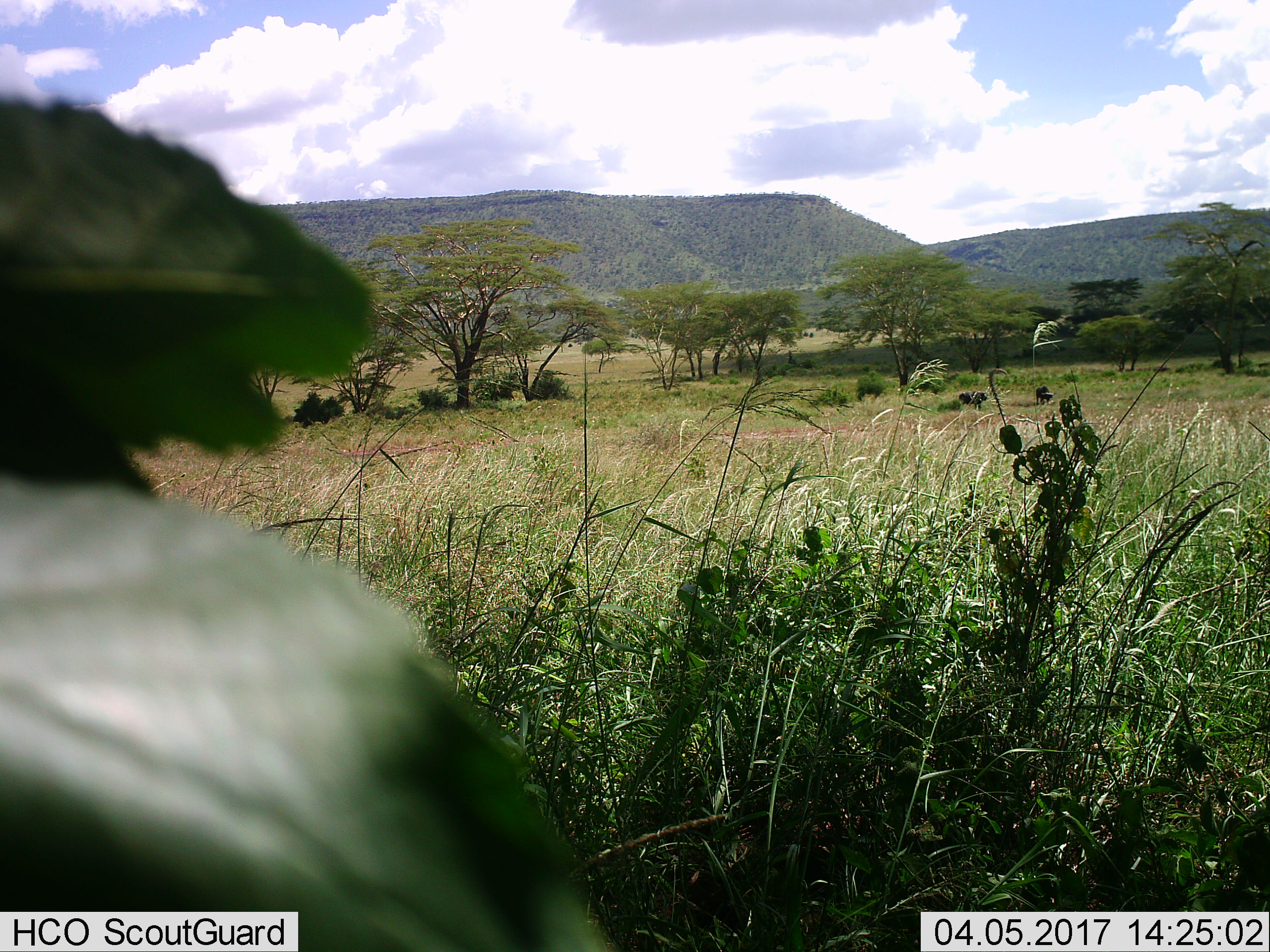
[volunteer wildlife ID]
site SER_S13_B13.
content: unidentified animal